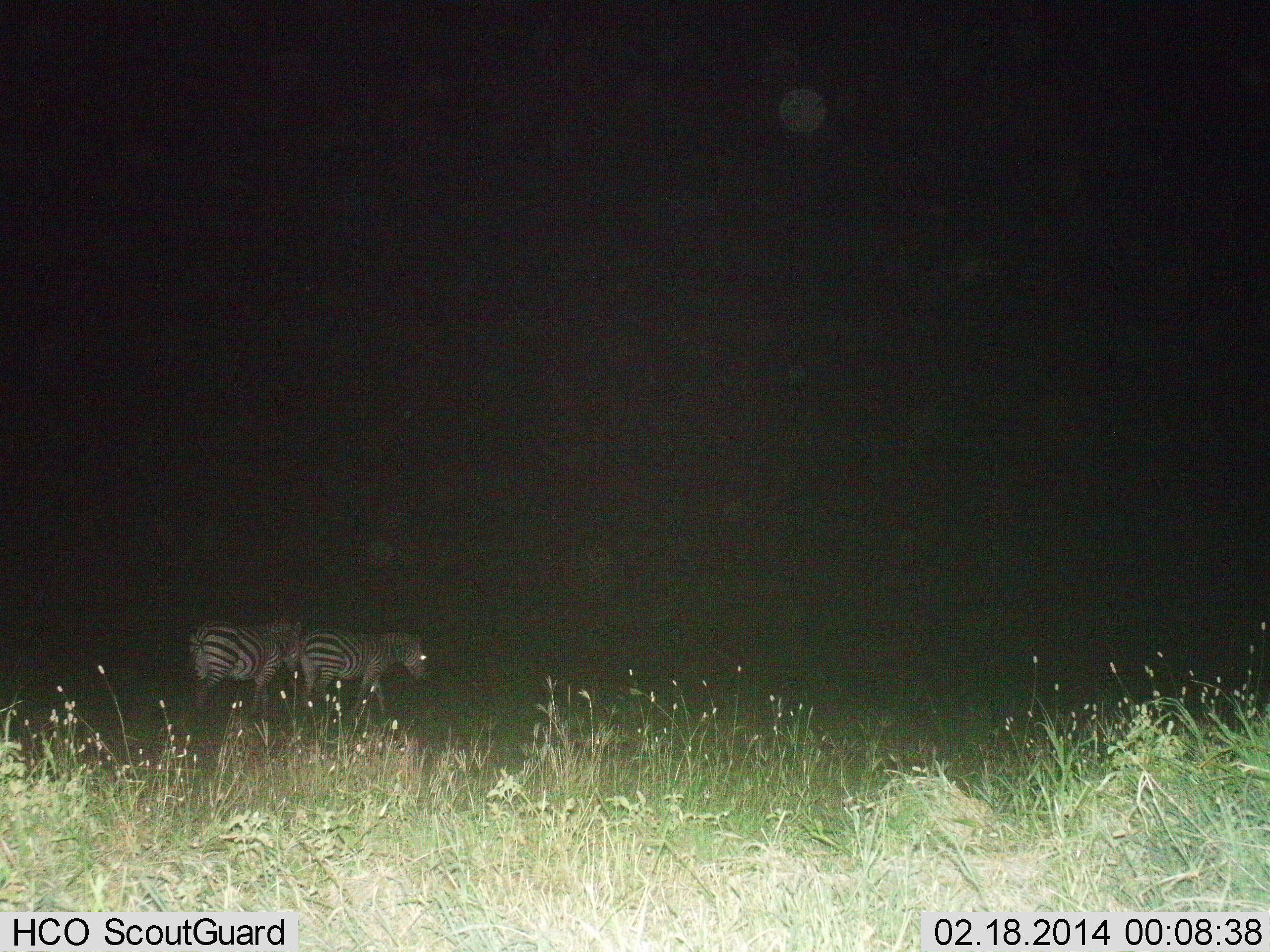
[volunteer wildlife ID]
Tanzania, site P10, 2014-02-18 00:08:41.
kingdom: Animalia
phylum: Chordata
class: Mammalia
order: Perissodactyla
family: Equidae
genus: Equus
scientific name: Equus quagga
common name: plains zebra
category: zebra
Zebra (plains zebra) (Equus quagga), count 2. Behavior (volunteer vote fractions): standing 30%, resting 0%, moving 70%, interacting 0%. Young present (vote fraction): 0%. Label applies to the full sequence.